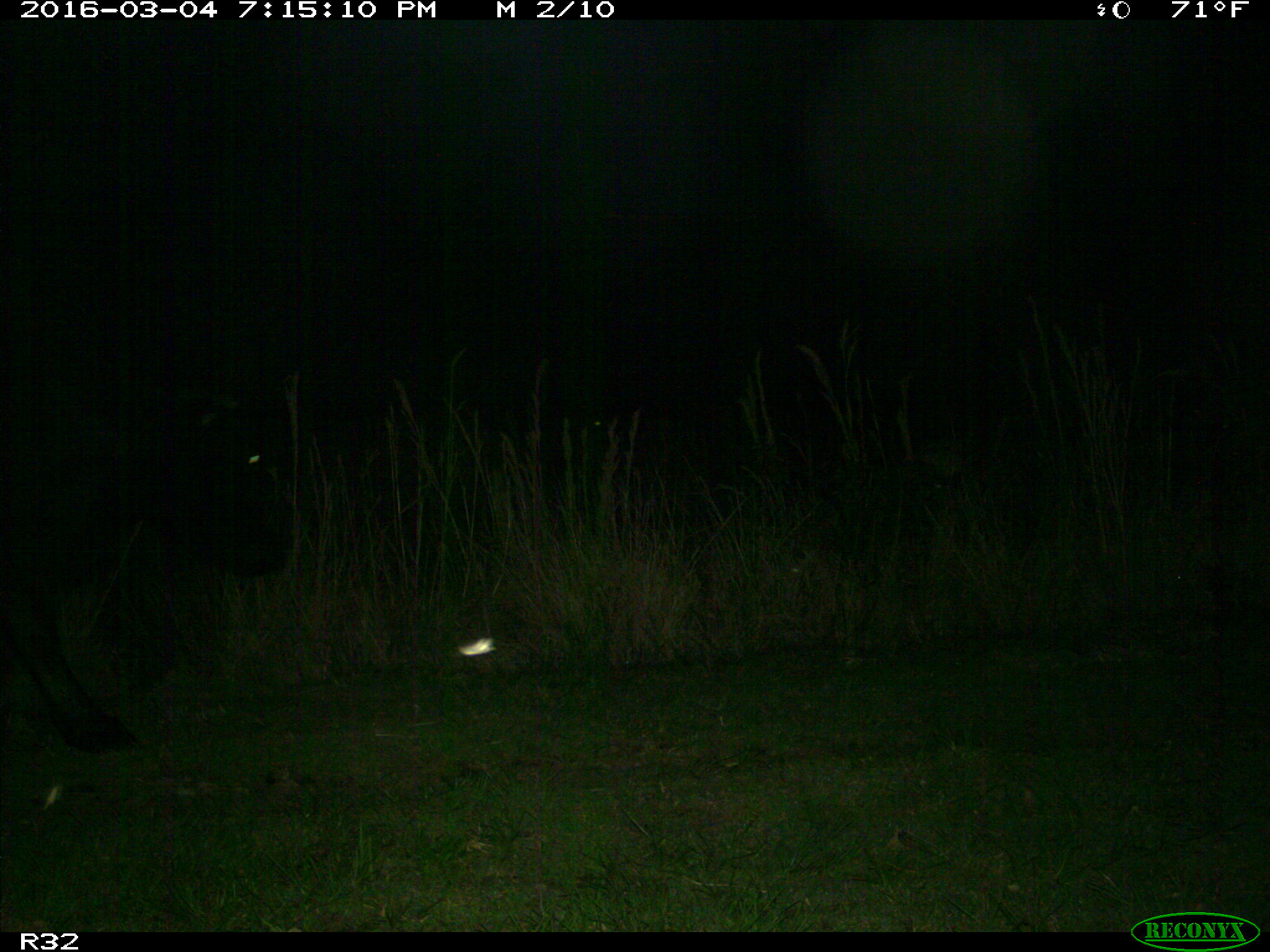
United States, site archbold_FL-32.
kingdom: Animalia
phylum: Chordata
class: Mammalia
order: Artiodactyla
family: Bovidae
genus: Bos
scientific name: Bos taurus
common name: domestic cow